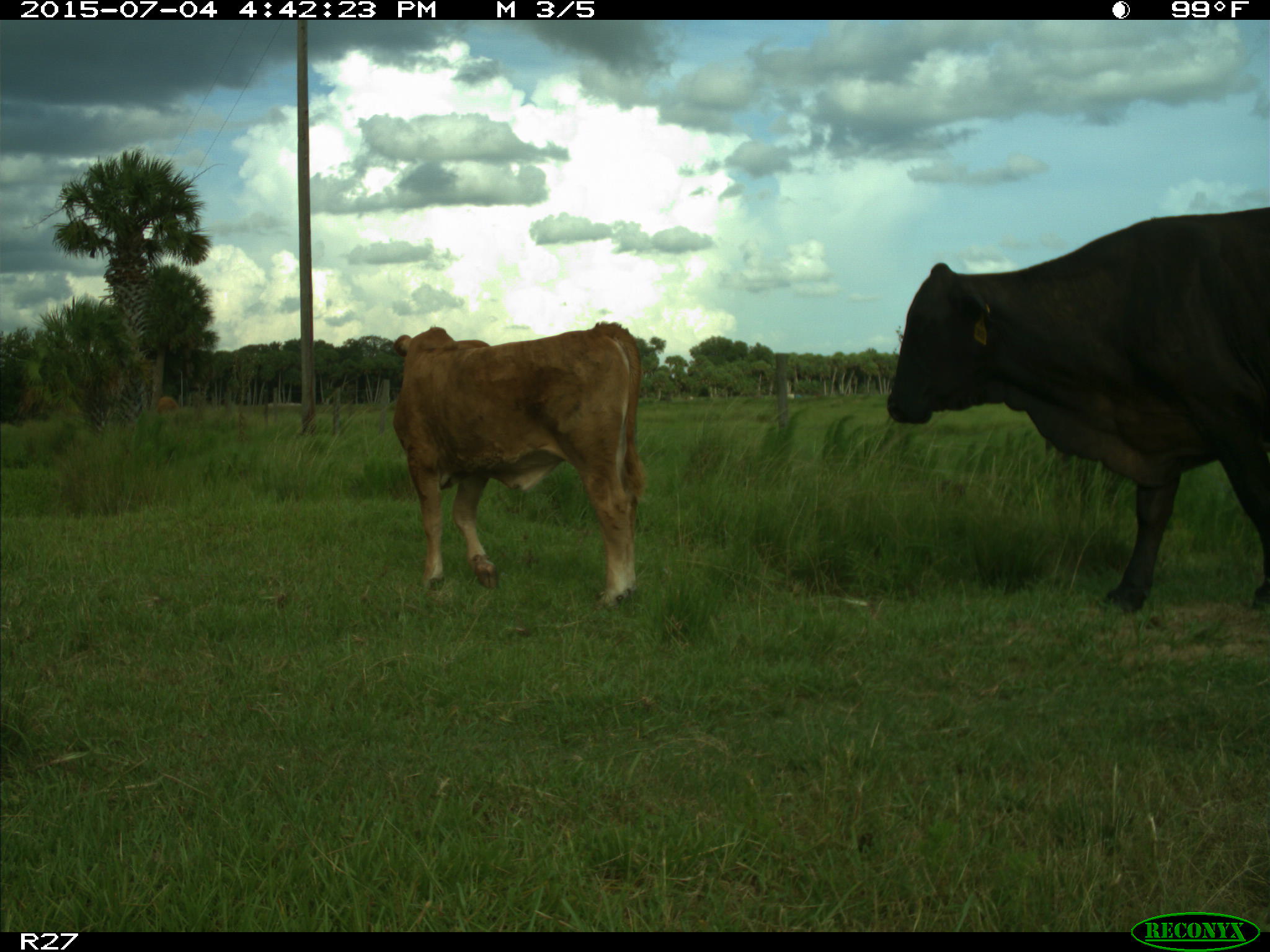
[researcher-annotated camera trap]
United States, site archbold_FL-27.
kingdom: Animalia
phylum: Chordata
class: Mammalia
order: Artiodactyla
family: Bovidae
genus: Bos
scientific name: Bos taurus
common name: domestic cow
Bos taurus (domestic cow).